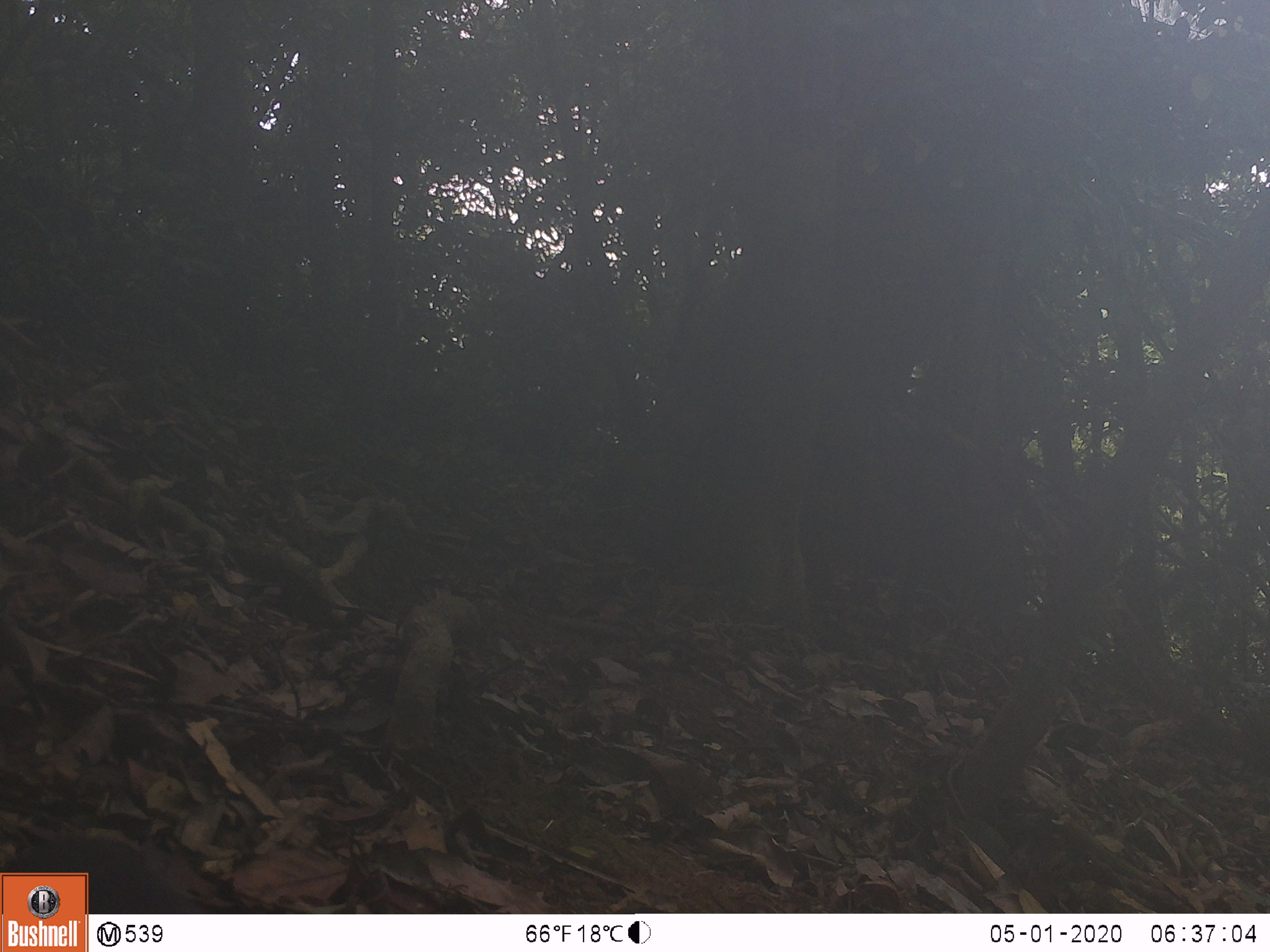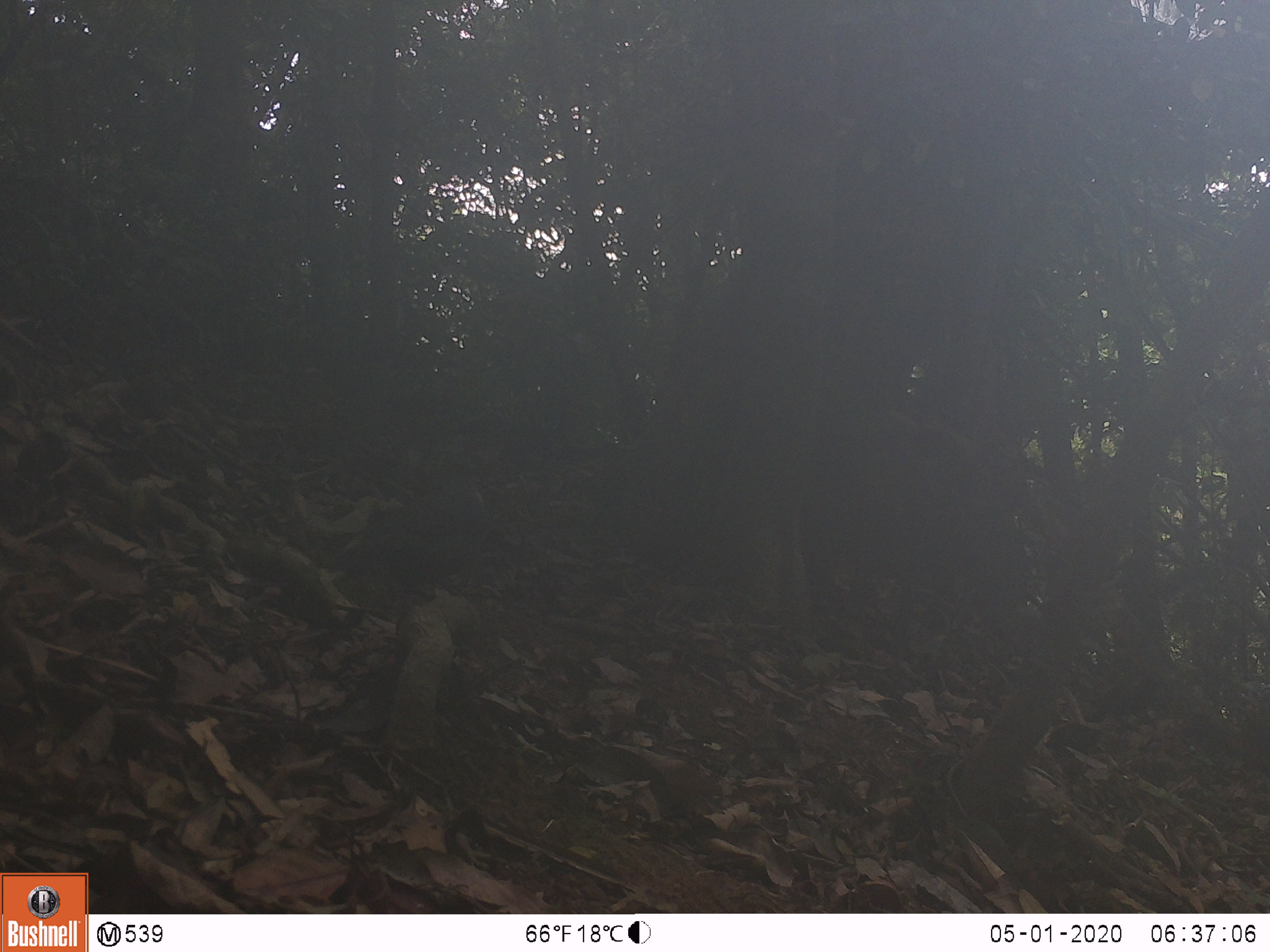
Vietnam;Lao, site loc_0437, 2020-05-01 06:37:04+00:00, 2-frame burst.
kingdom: Animalia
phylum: Chordata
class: Aves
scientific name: Aves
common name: bird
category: unidentified bird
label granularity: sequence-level